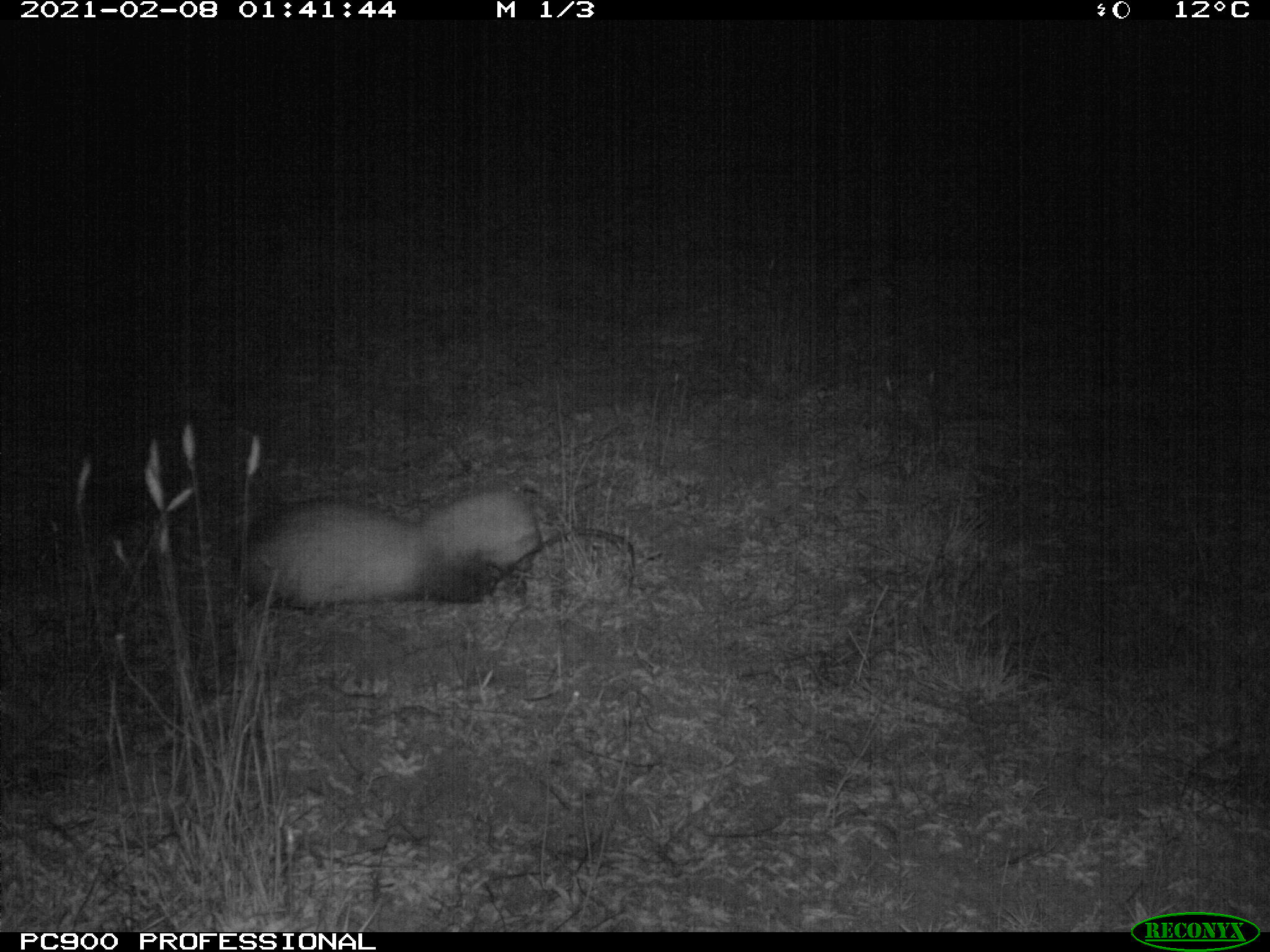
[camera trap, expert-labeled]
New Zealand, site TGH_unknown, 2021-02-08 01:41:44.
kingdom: Animalia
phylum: Chordata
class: Mammalia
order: Carnivora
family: Mustelidae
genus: Mustela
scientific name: Mustela furo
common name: ferret